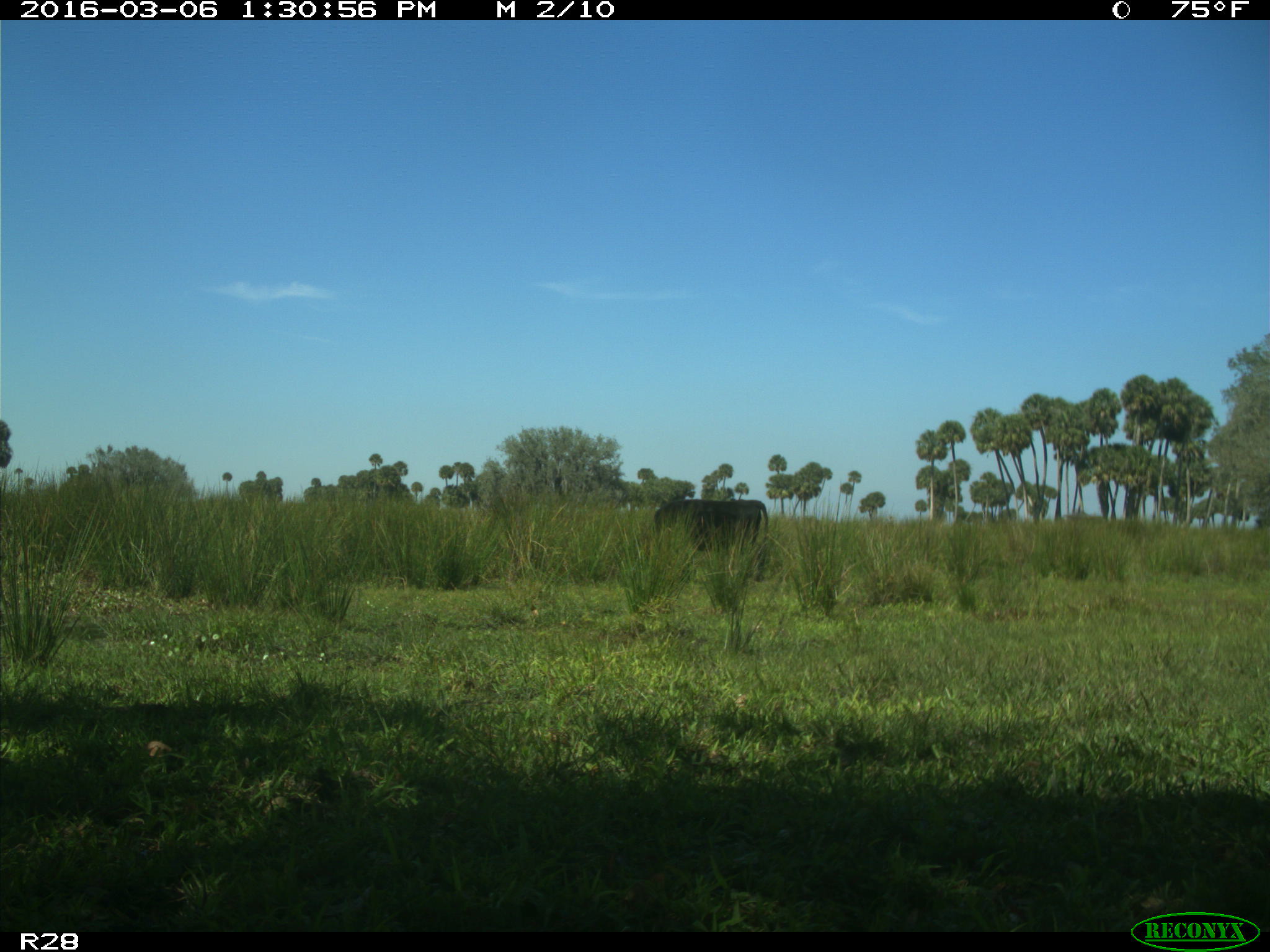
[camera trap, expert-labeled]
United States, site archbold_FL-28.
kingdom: Animalia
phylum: Chordata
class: Mammalia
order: Artiodactyla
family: Bovidae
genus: Bos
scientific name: Bos taurus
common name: domestic cow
Bos taurus (domestic cow).